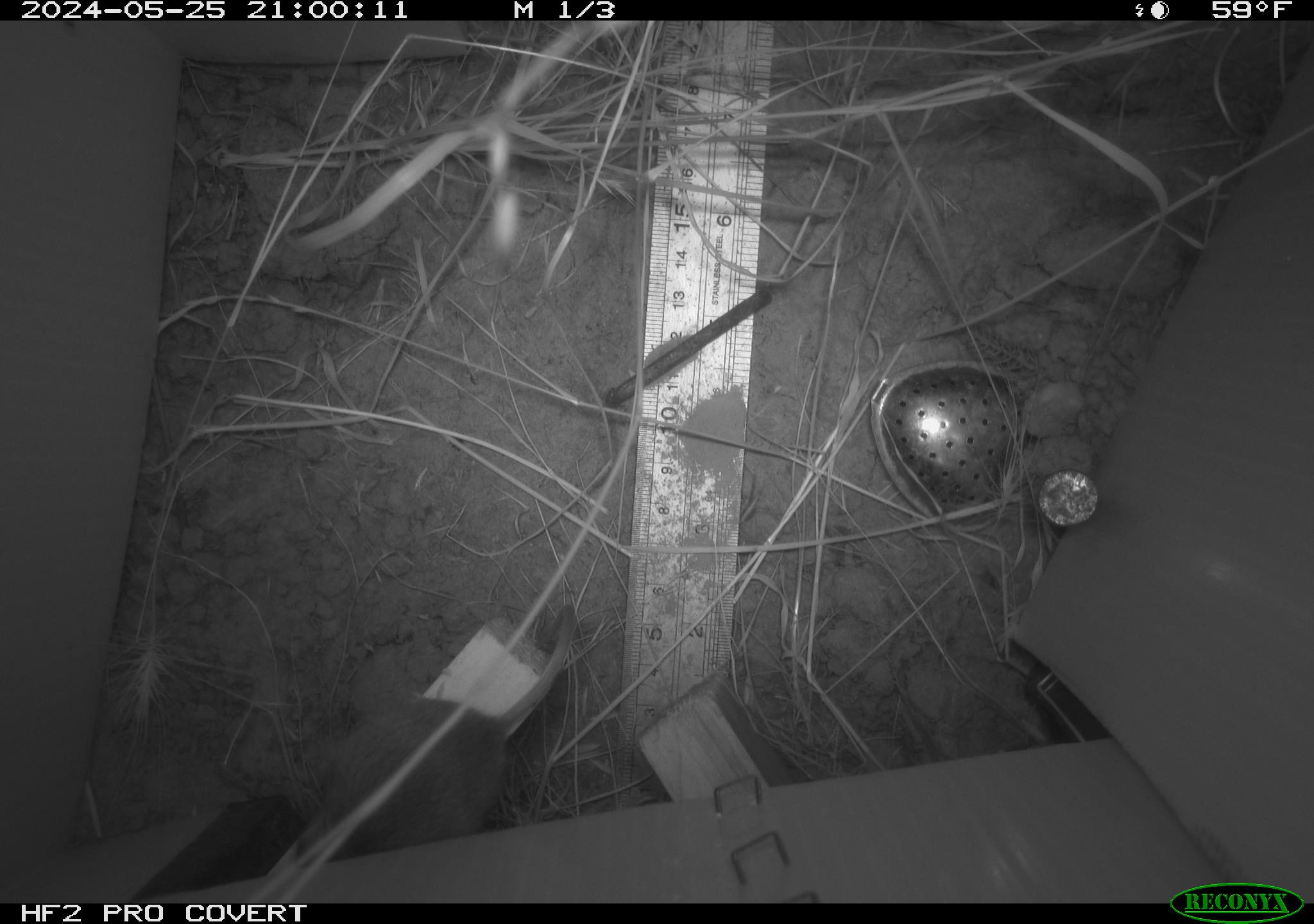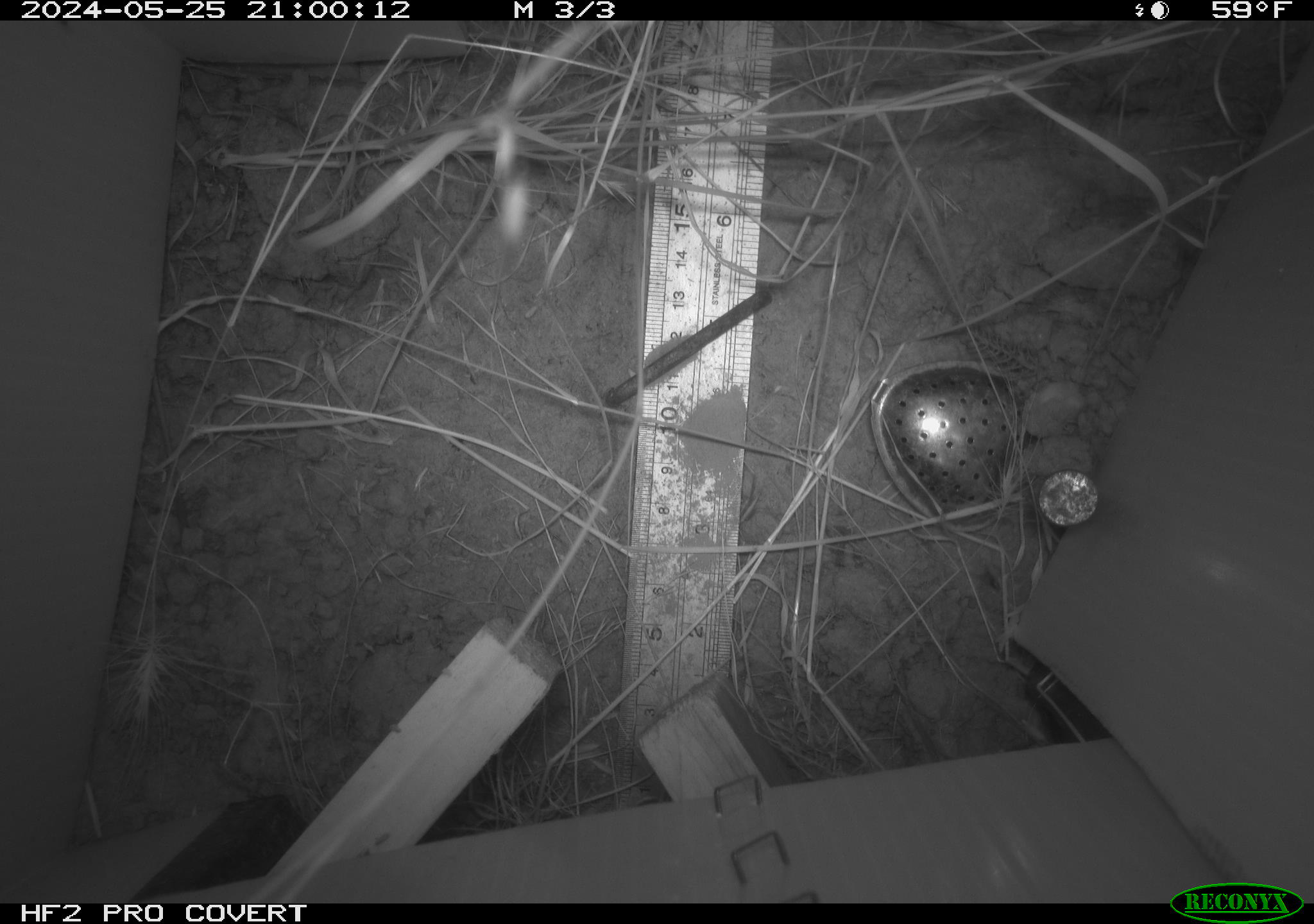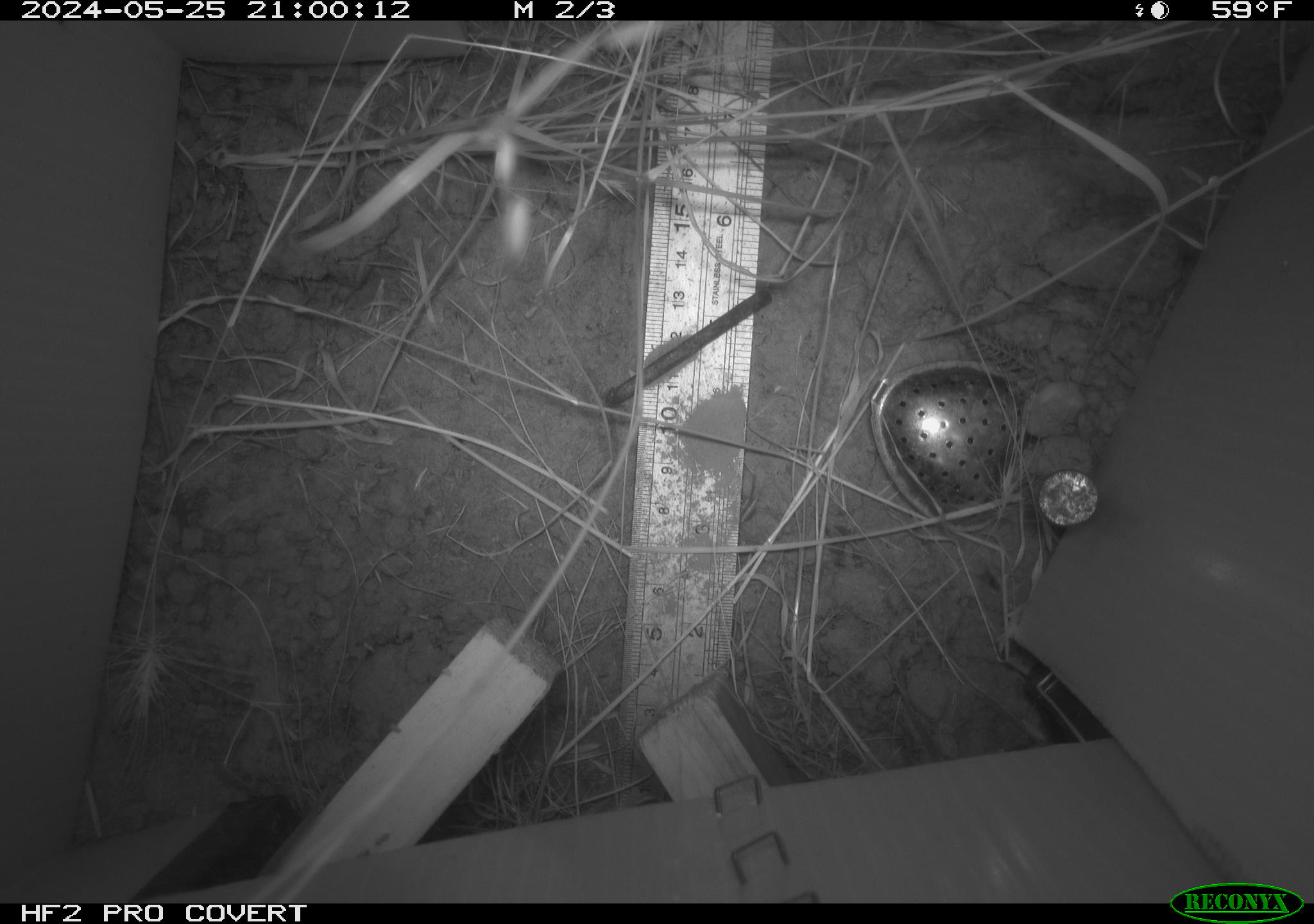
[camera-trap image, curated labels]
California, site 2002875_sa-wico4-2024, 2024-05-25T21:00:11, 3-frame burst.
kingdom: Animalia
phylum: Chordata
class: Mammalia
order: Rodentia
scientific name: Rodentia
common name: rodent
Rodent (Rodentia).